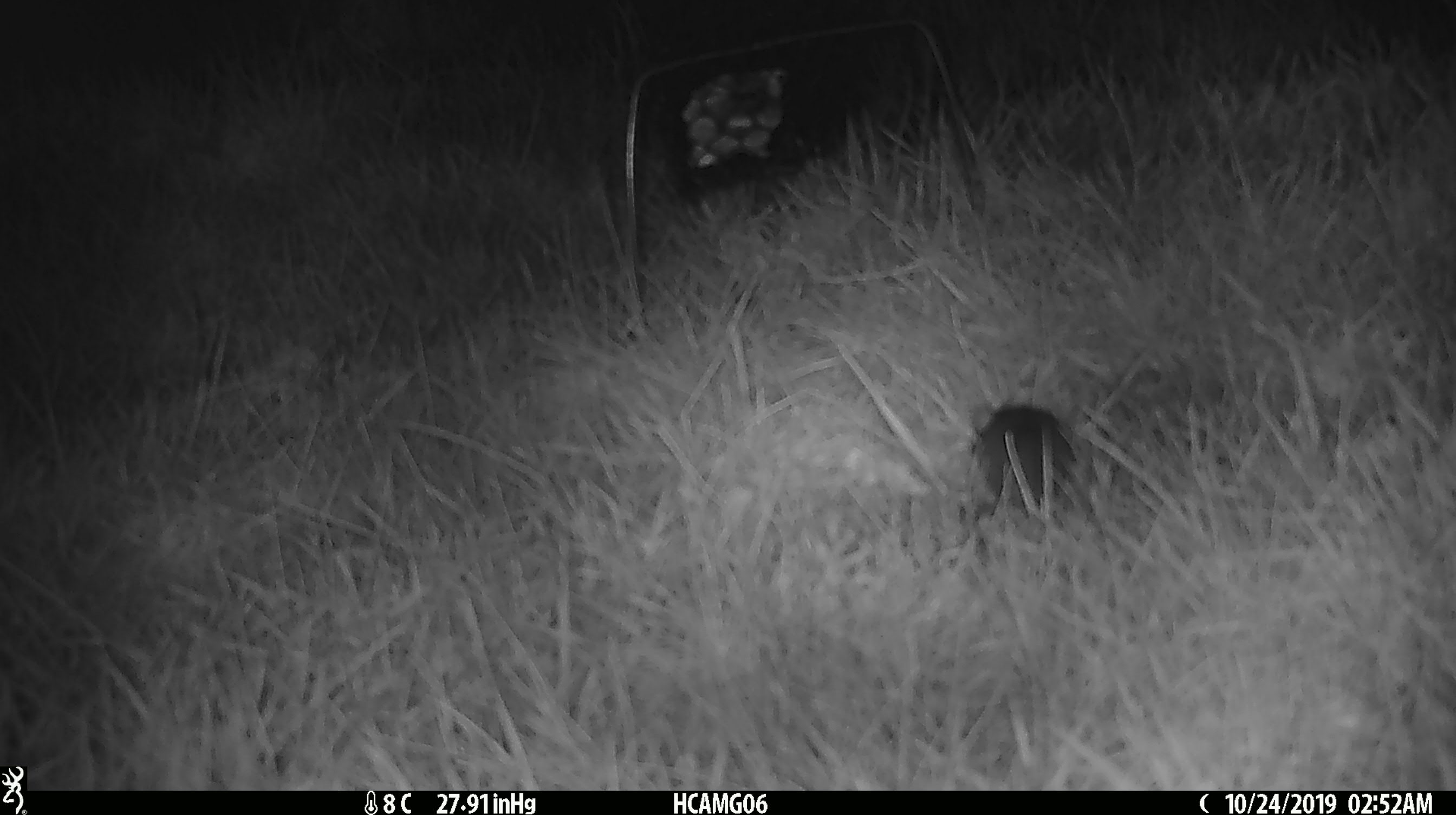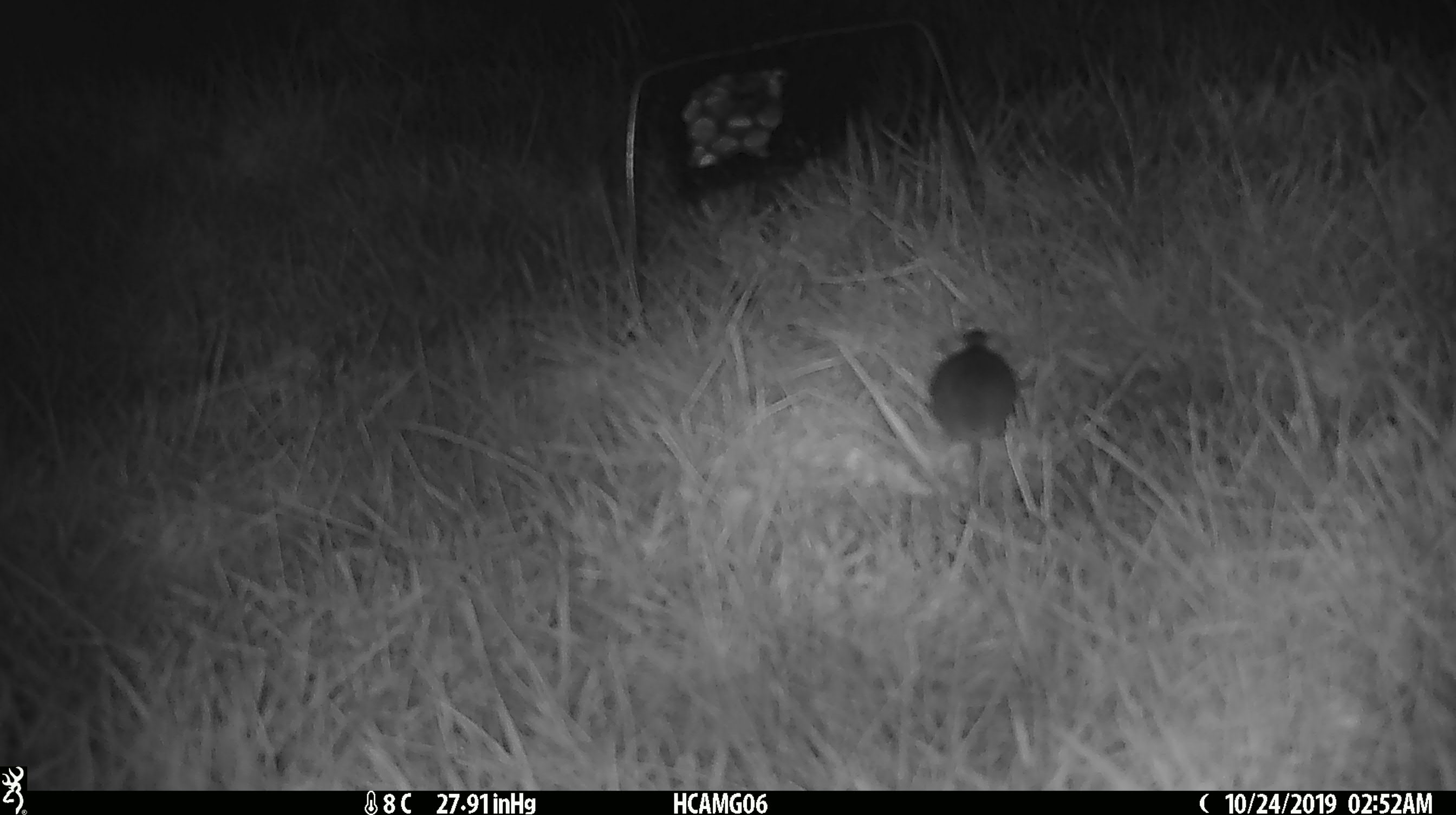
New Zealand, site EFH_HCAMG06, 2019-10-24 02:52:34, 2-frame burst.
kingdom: Animalia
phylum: Chordata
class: Mammalia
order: Rodentia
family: Muridae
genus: Mus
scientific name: Mus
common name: mouse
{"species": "mouse (Mus)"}